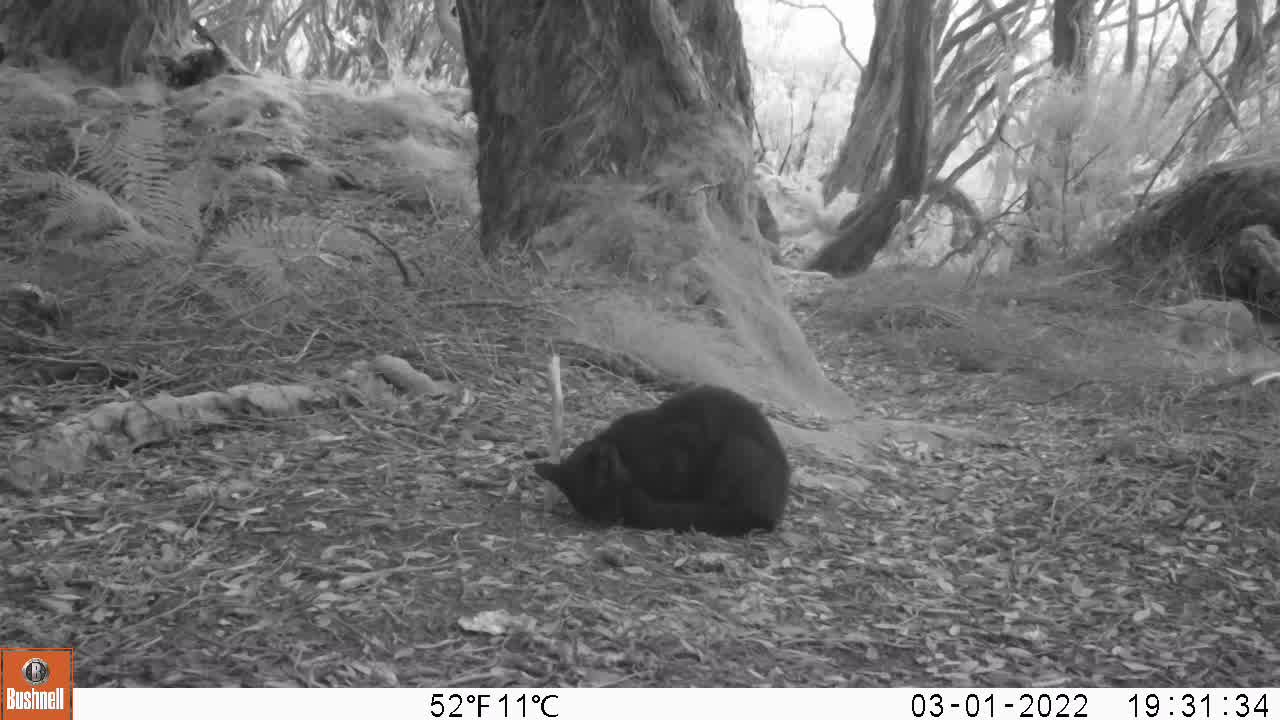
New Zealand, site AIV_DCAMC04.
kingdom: Animalia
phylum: Chordata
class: Mammalia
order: Carnivora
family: Felidae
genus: Felis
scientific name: Felis catus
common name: domestic cat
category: cat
Cat (domestic cat) (Felis catus).